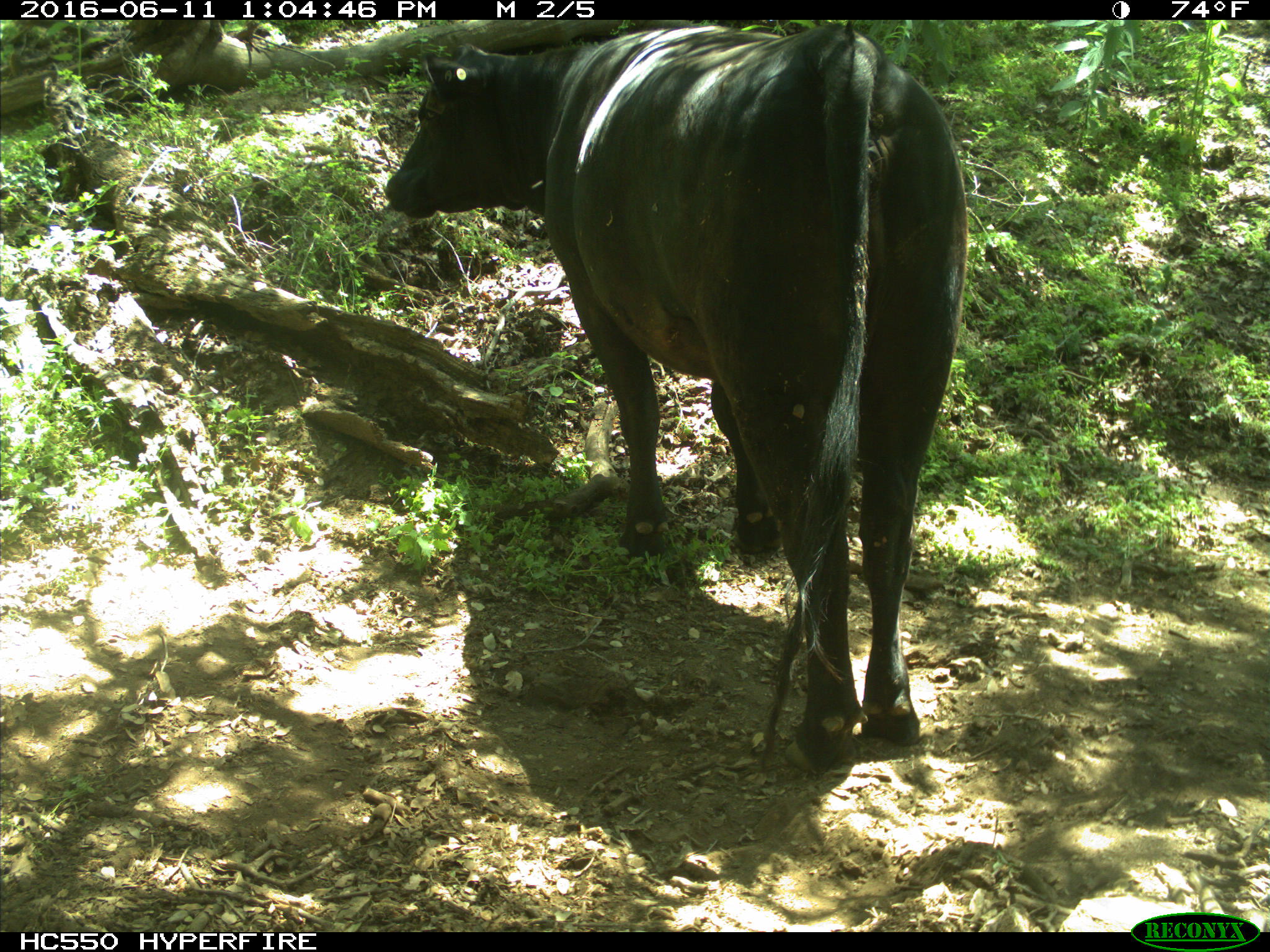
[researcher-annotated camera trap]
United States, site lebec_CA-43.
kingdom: Animalia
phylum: Chordata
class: Mammalia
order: Artiodactyla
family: Bovidae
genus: Bos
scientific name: Bos taurus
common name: domestic cow